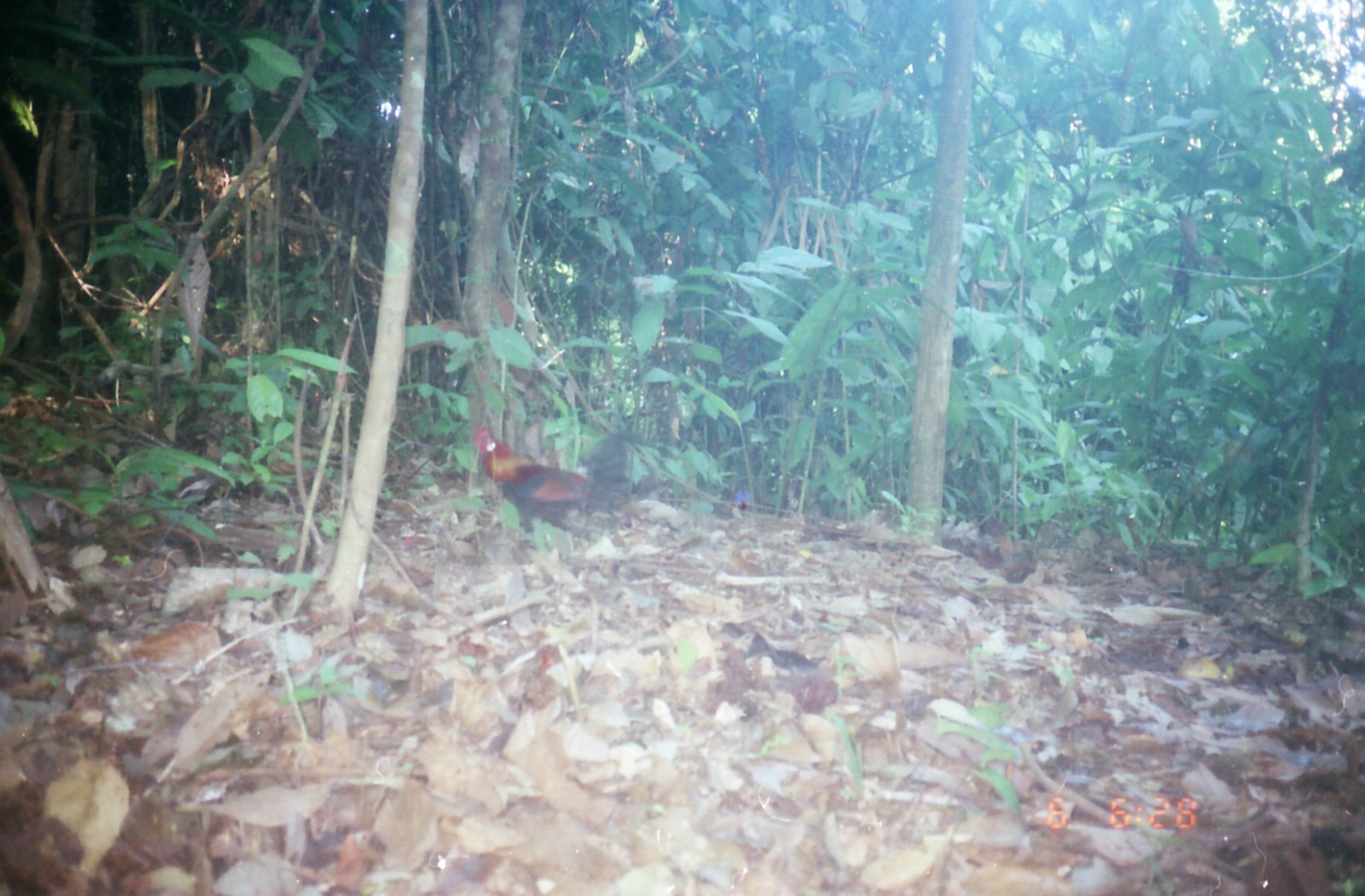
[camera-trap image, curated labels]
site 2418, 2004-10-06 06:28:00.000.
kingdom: Animalia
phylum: Chordata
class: Aves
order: Galliformes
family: Phasianidae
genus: Gallus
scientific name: Gallus gallus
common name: red junglefowl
Gallus gallus (red junglefowl), count 1.